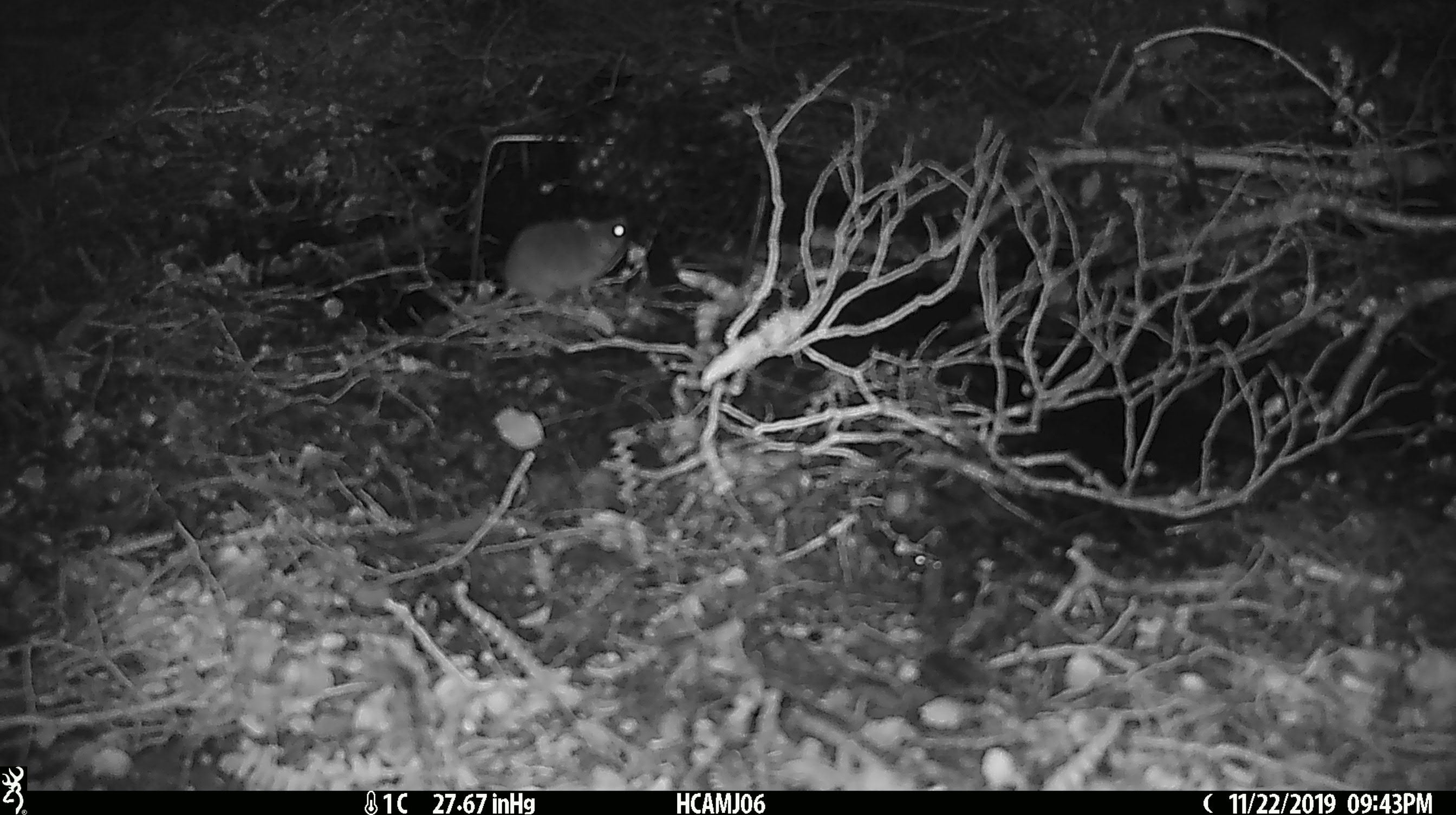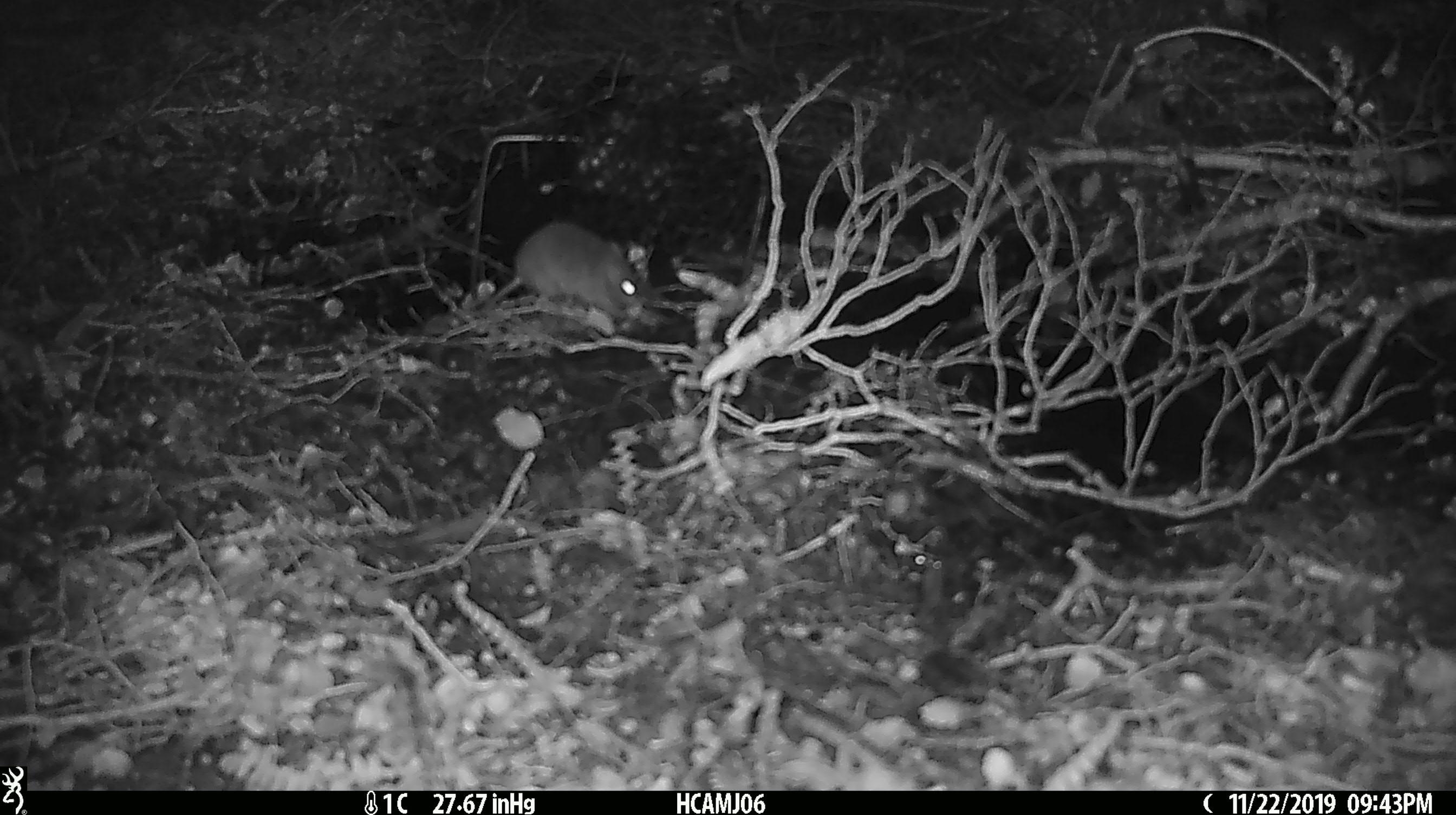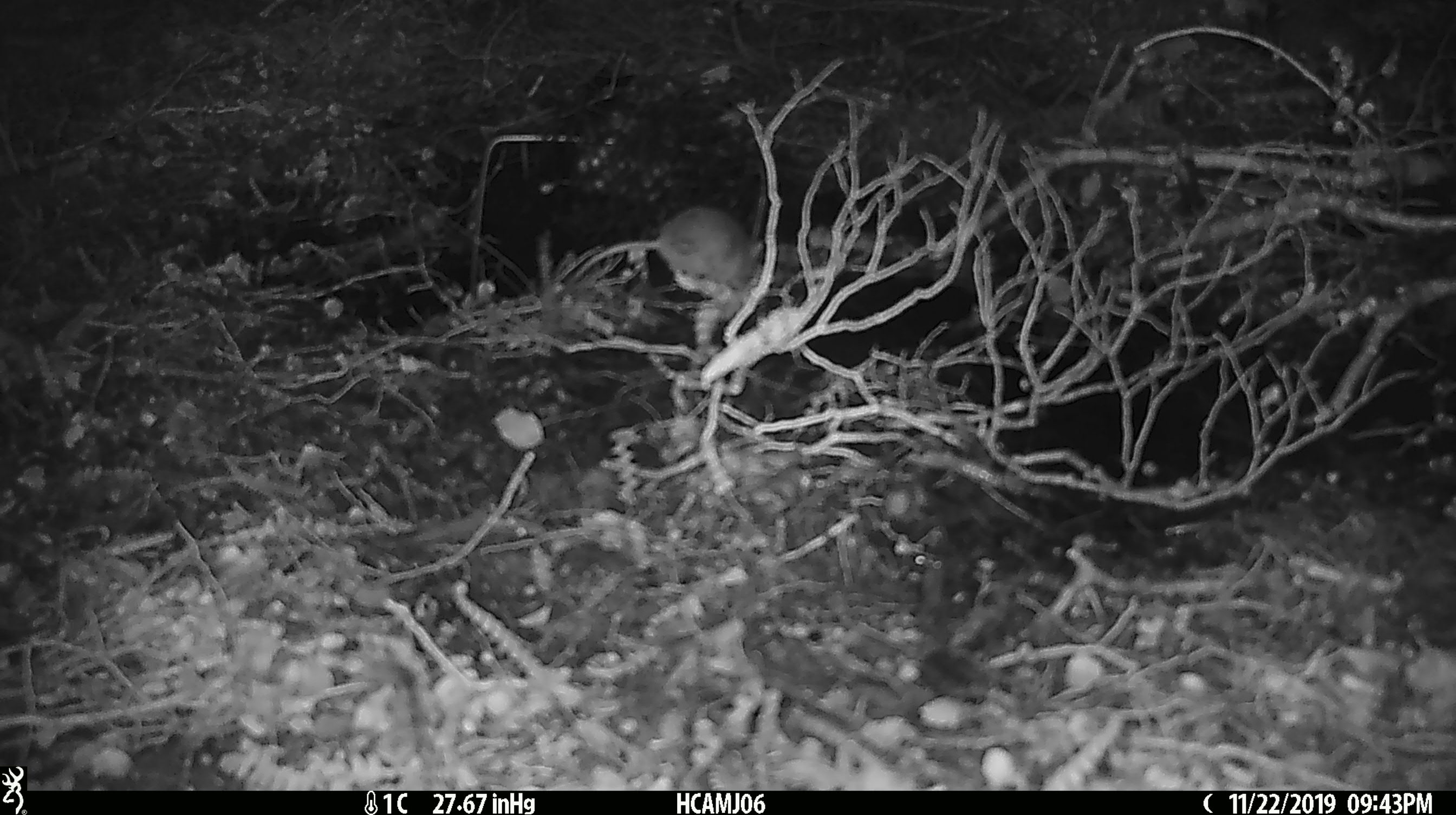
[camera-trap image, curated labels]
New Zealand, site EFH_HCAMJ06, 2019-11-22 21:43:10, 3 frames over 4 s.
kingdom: Animalia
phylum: Chordata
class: Mammalia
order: Rodentia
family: Muridae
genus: Mus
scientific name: Mus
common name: mouse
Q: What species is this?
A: Mouse (Mus).